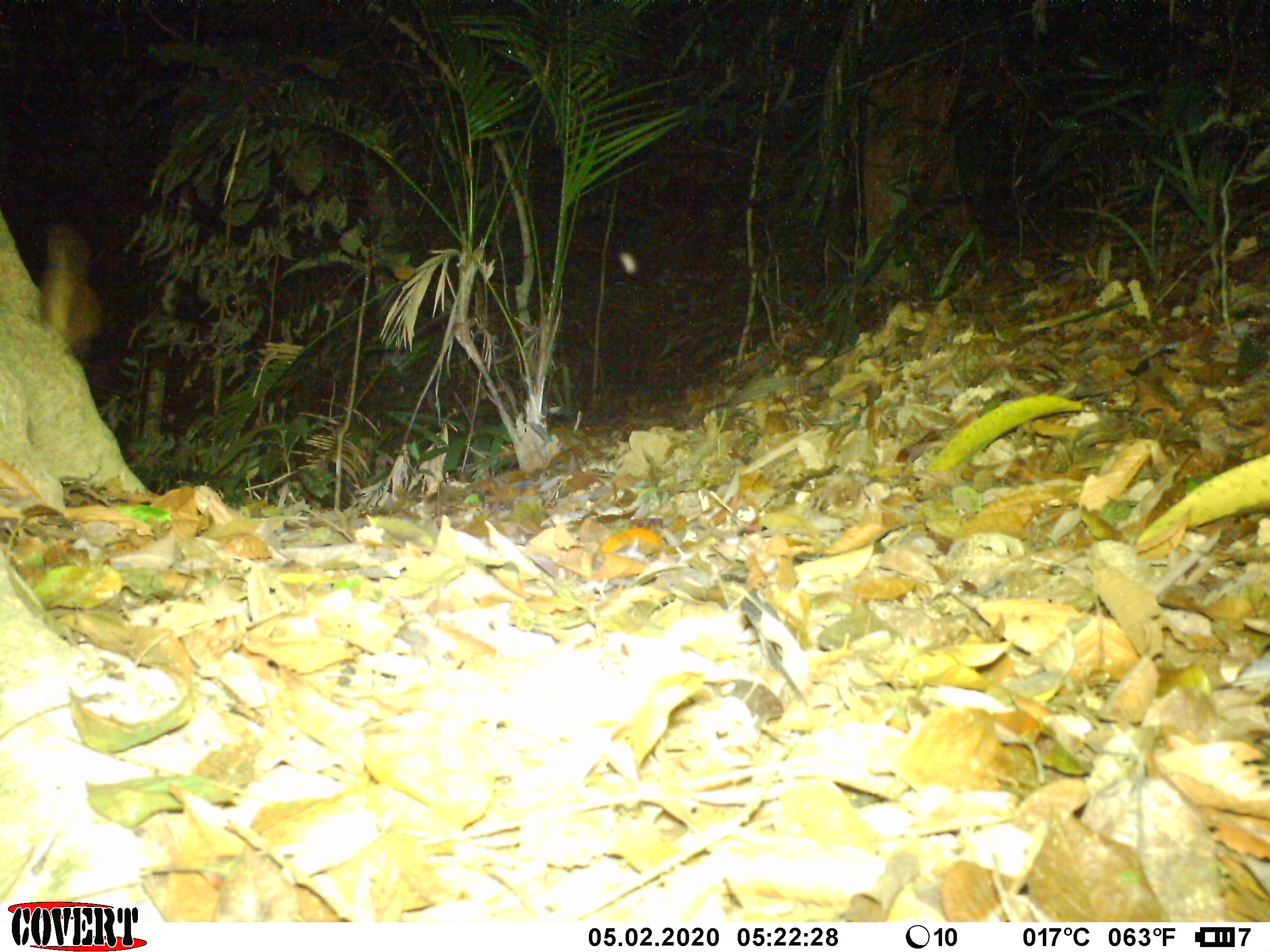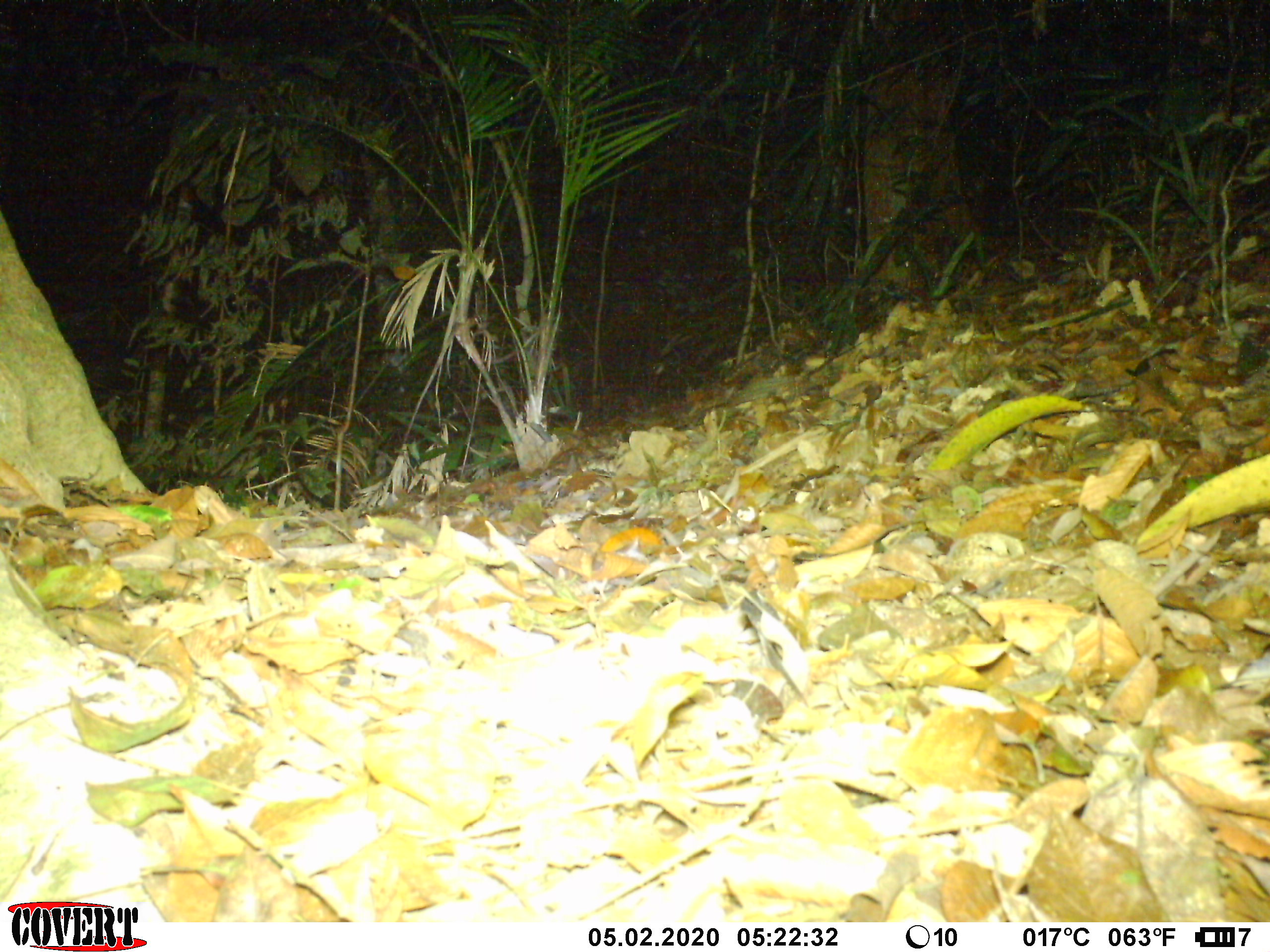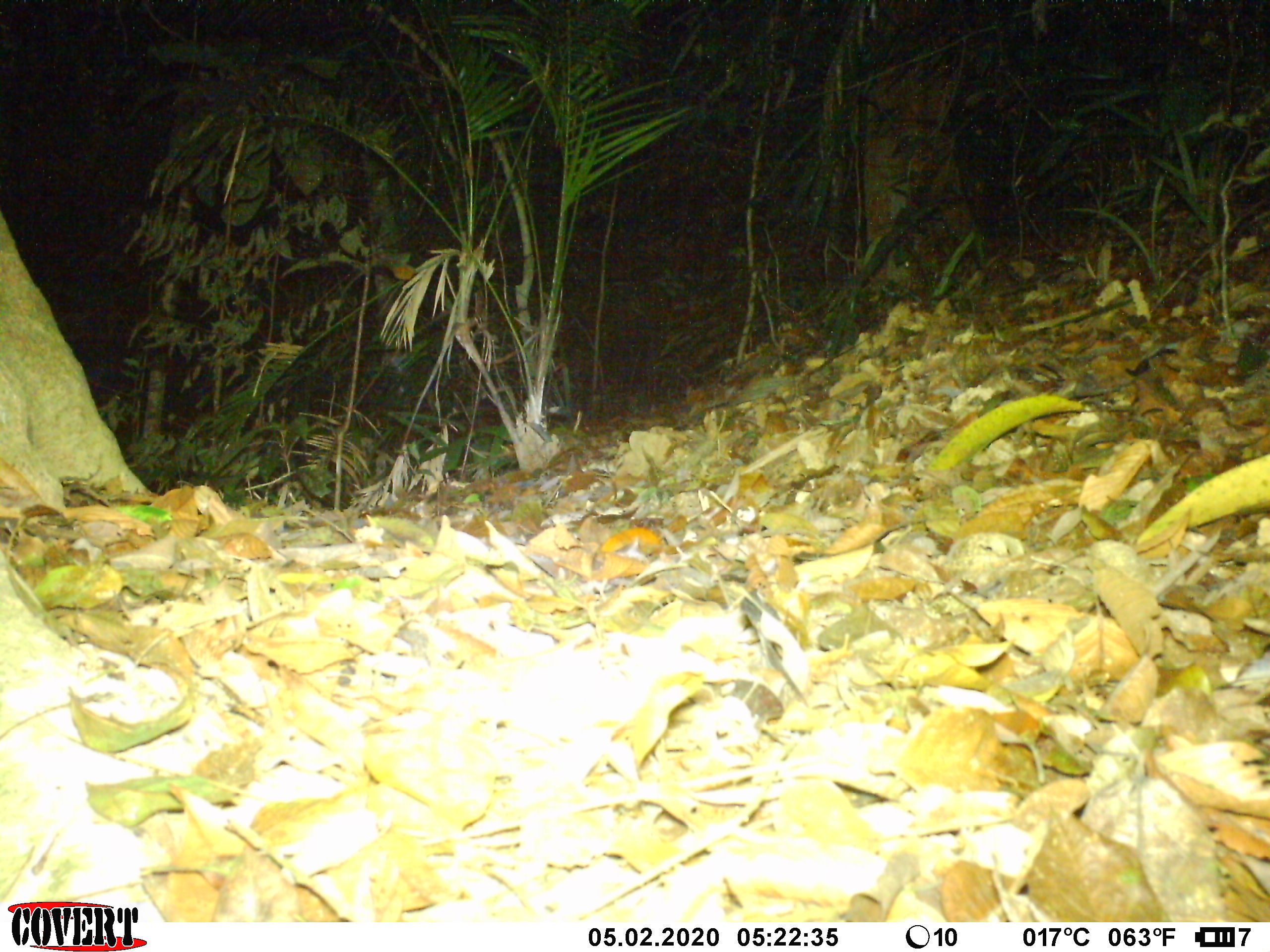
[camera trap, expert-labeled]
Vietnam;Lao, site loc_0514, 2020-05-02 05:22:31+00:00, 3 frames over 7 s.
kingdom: Animalia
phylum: Chordata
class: Mammalia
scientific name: Mammalia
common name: mammal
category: unidentified small mammal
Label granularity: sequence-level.